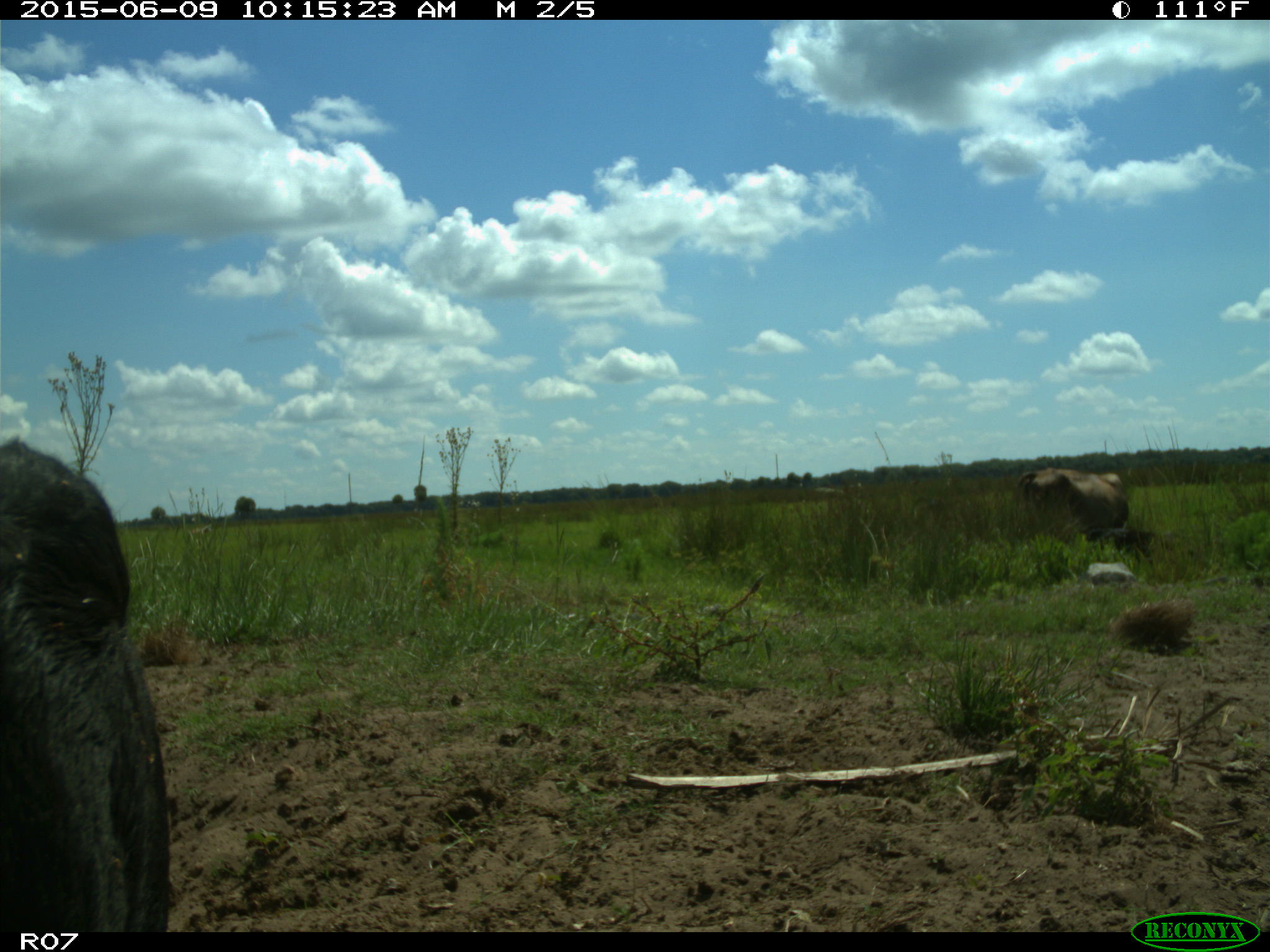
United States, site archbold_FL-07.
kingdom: Animalia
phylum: Chordata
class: Mammalia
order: Artiodactyla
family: Bovidae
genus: Bos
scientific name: Bos taurus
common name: domestic cow